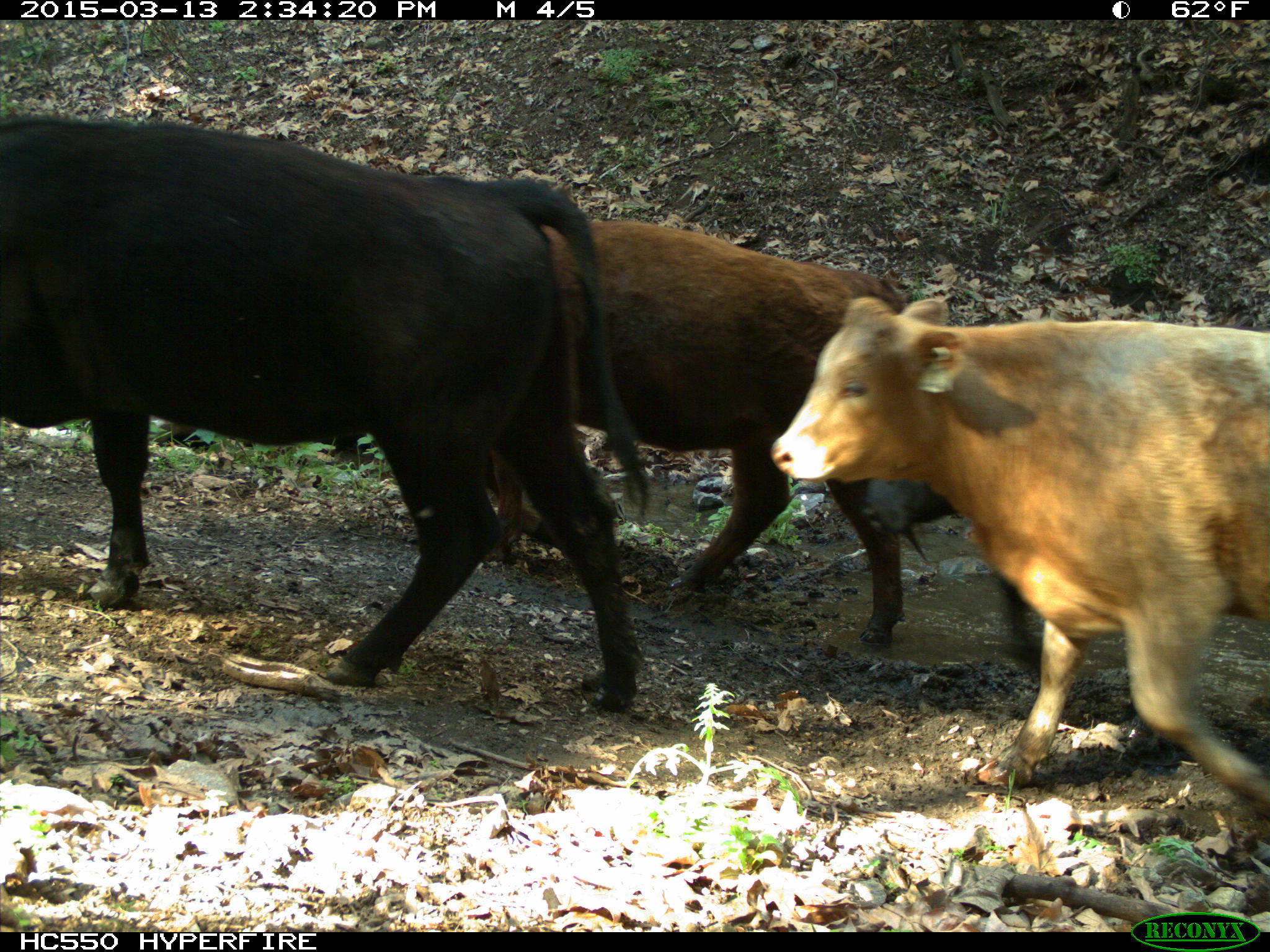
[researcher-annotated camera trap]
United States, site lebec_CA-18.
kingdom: Animalia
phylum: Chordata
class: Mammalia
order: Artiodactyla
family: Bovidae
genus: Bos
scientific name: Bos taurus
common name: domestic cow